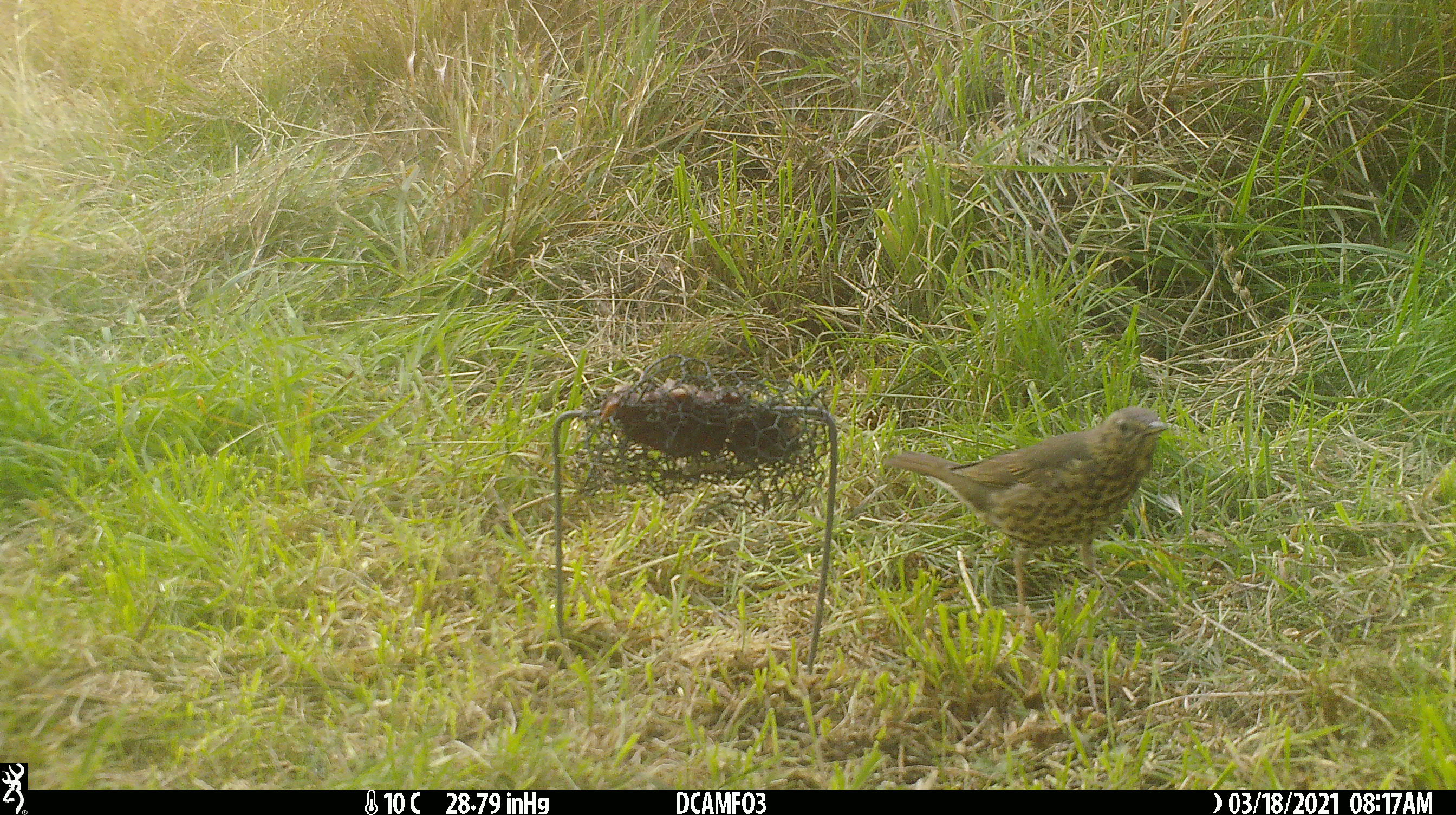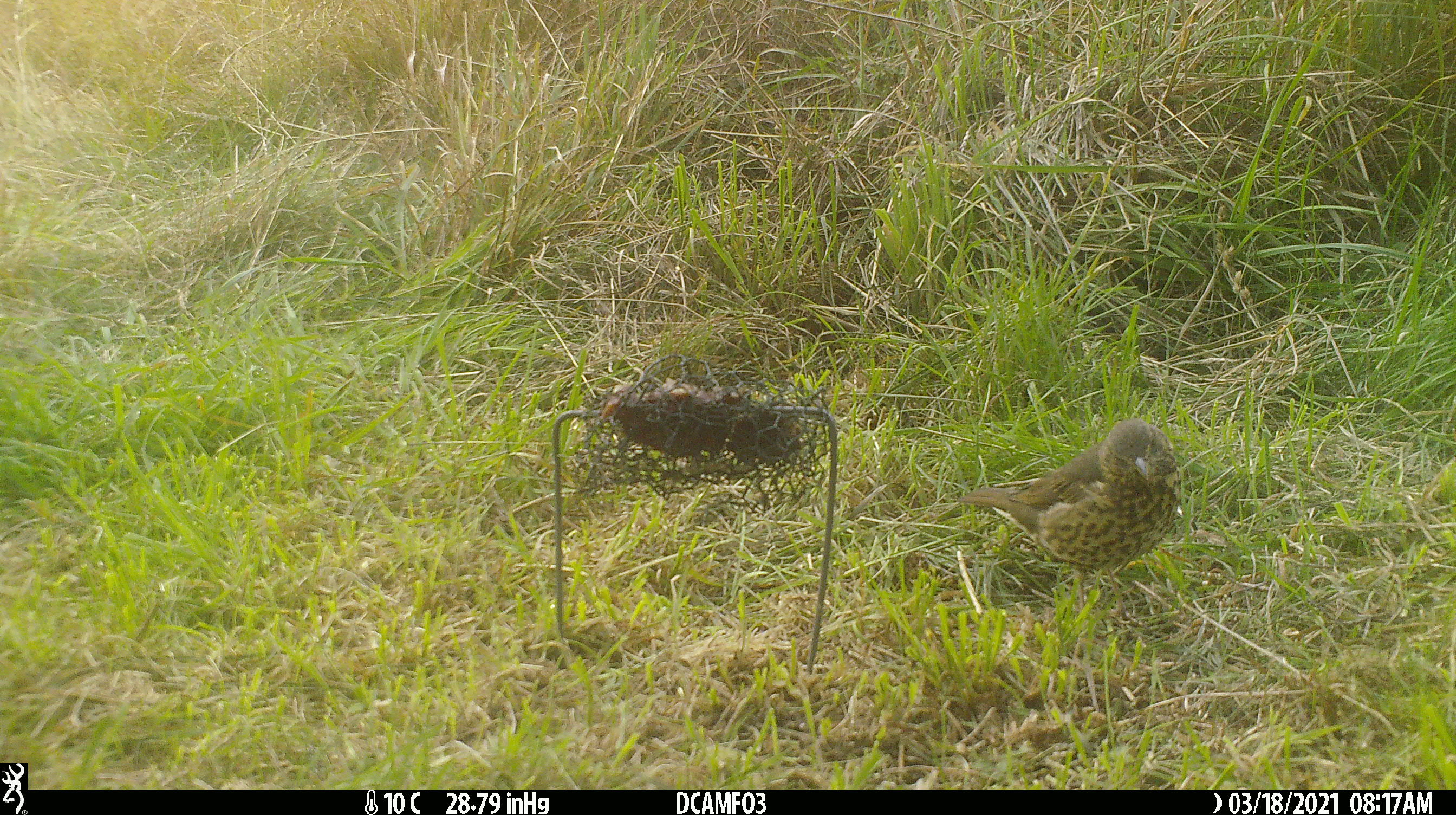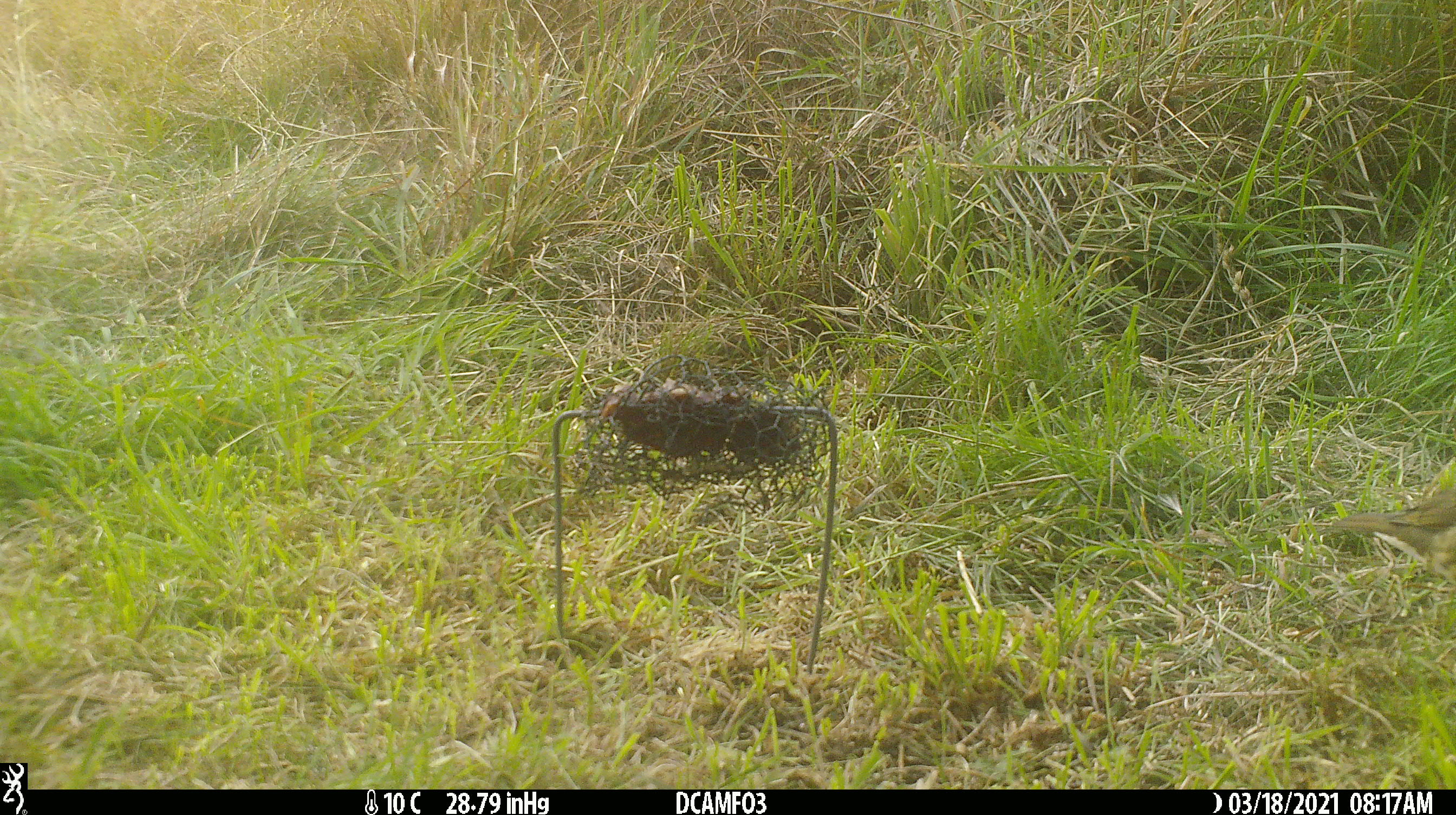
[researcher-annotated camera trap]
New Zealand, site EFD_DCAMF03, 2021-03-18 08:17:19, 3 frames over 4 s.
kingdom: Animalia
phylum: Chordata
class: Aves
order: Passeriformes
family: Turdidae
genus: Turdus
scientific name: Turdus philomelos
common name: song thrush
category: thrush